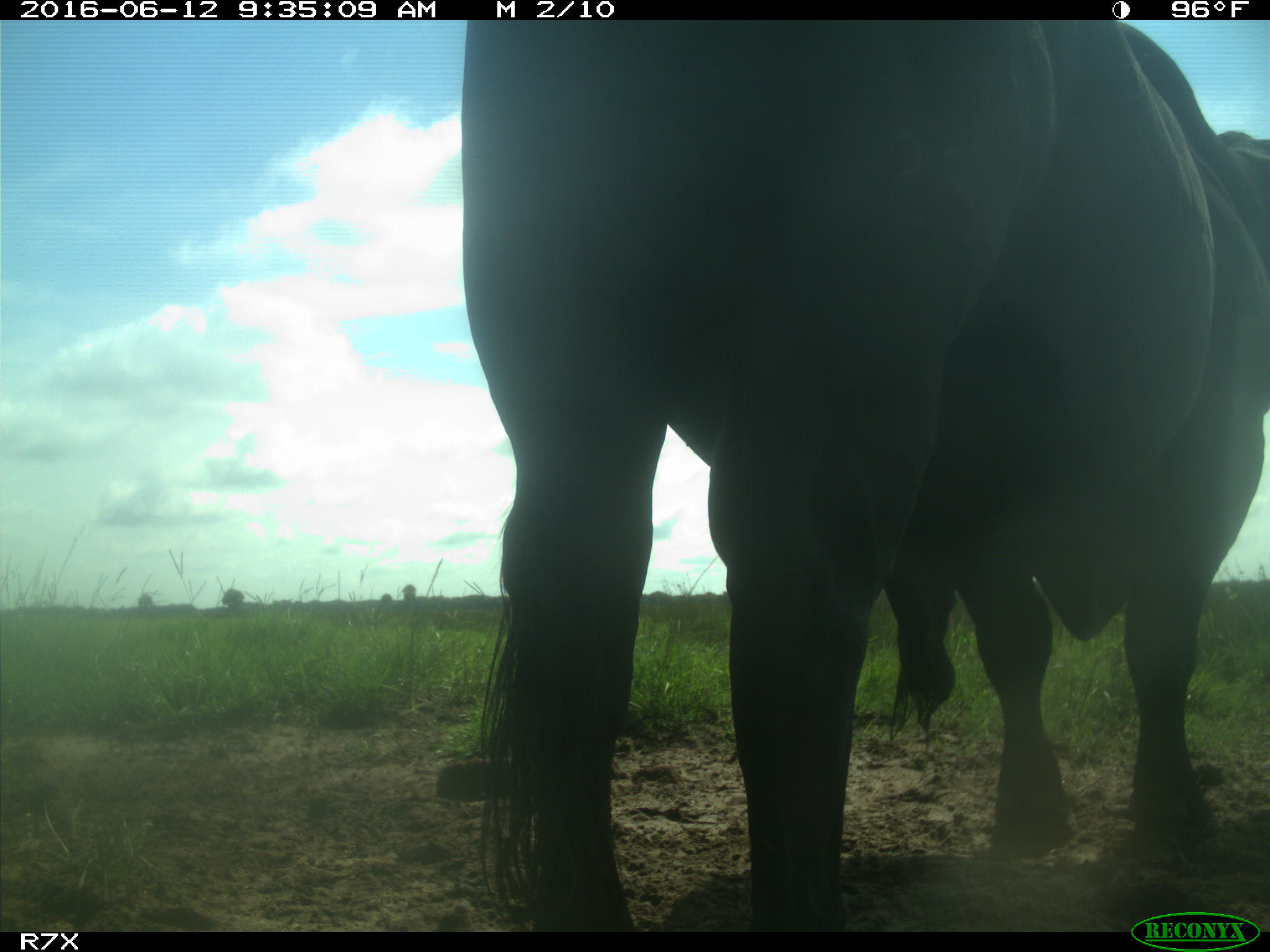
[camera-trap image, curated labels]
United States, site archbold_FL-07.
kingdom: Animalia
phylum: Chordata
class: Mammalia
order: Artiodactyla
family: Bovidae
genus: Bos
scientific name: Bos taurus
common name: domestic cow